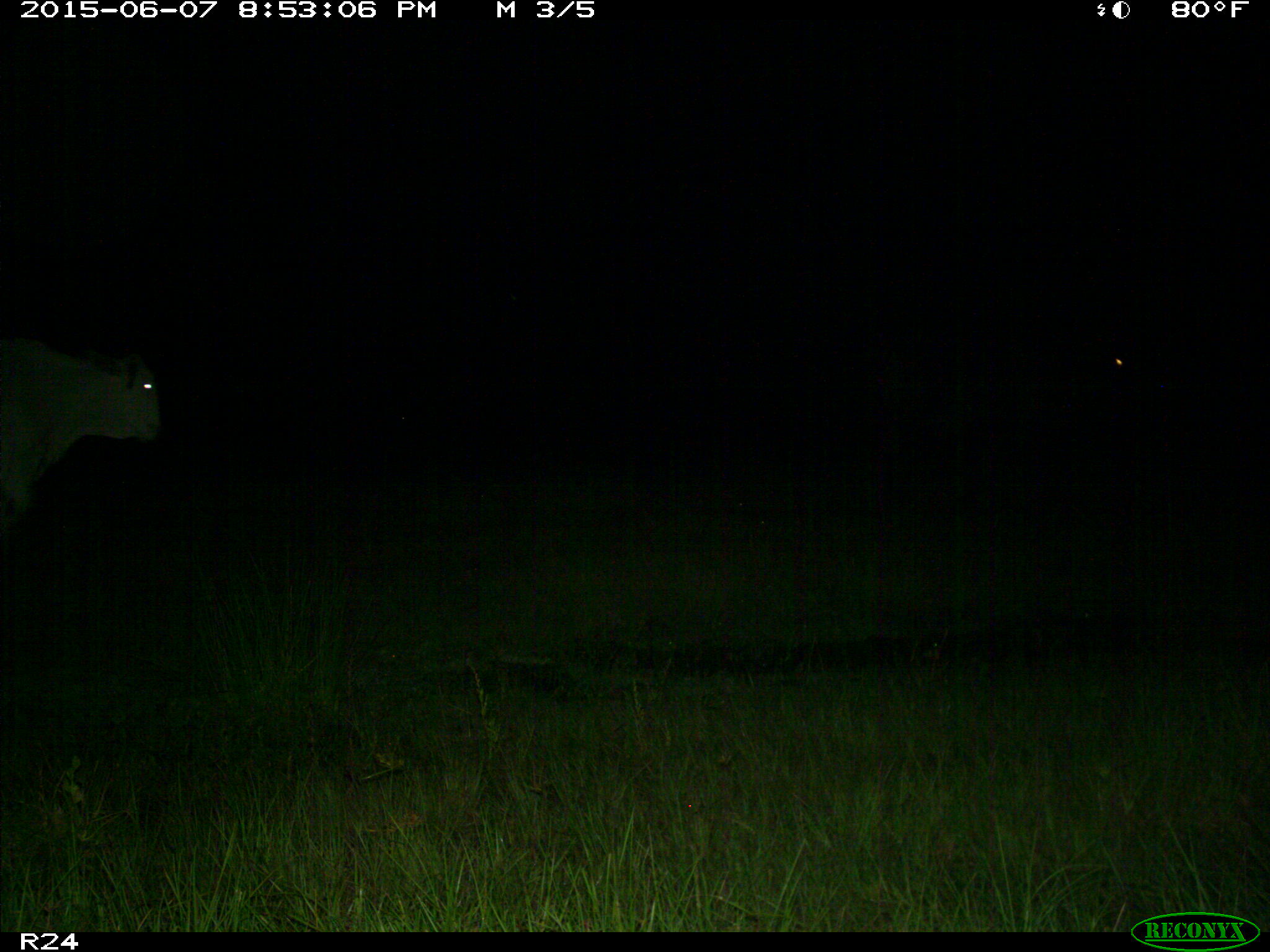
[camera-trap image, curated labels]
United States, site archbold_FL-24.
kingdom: Animalia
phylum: Chordata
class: Mammalia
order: Artiodactyla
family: Bovidae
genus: Bos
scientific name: Bos taurus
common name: domestic cow